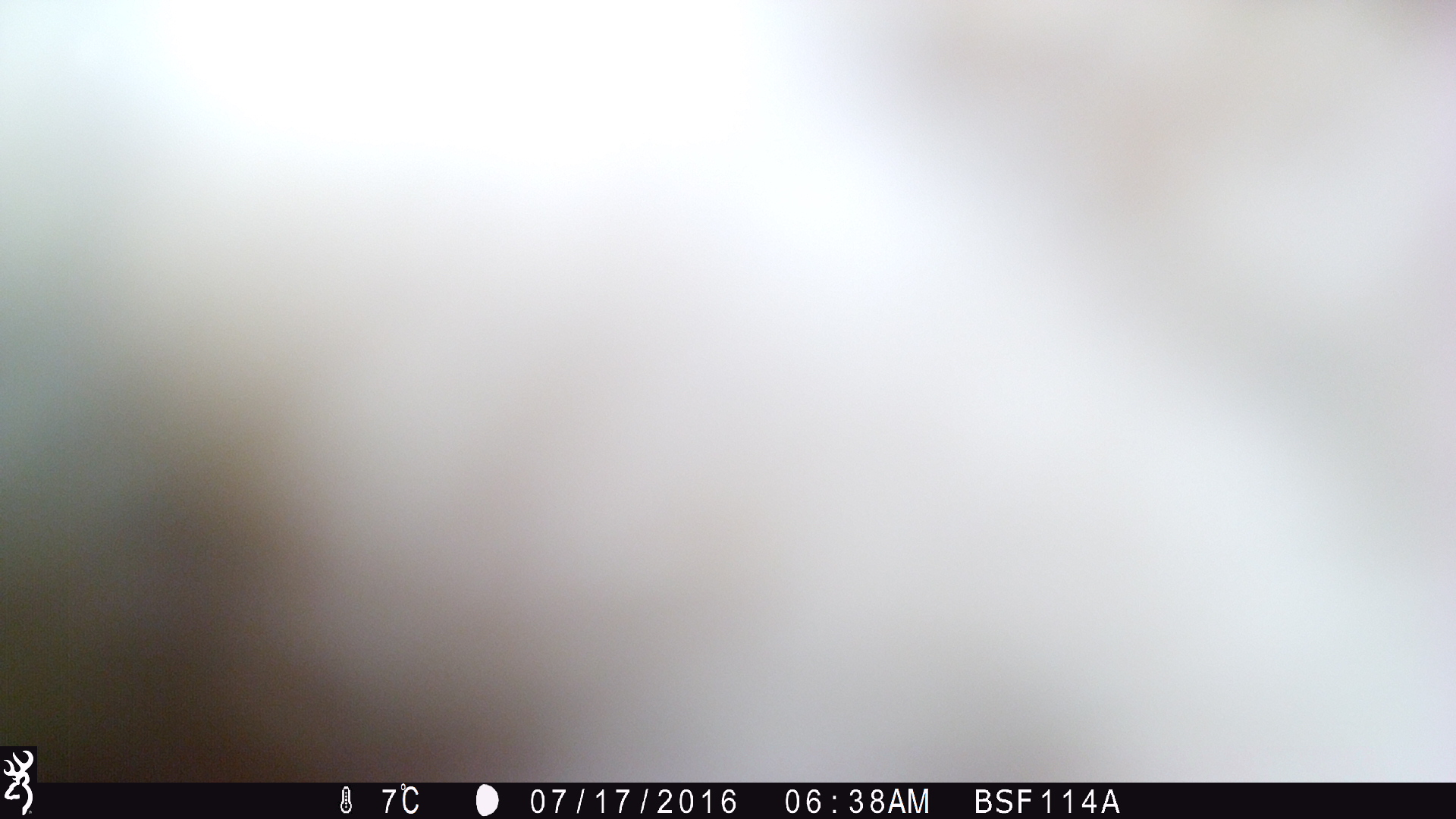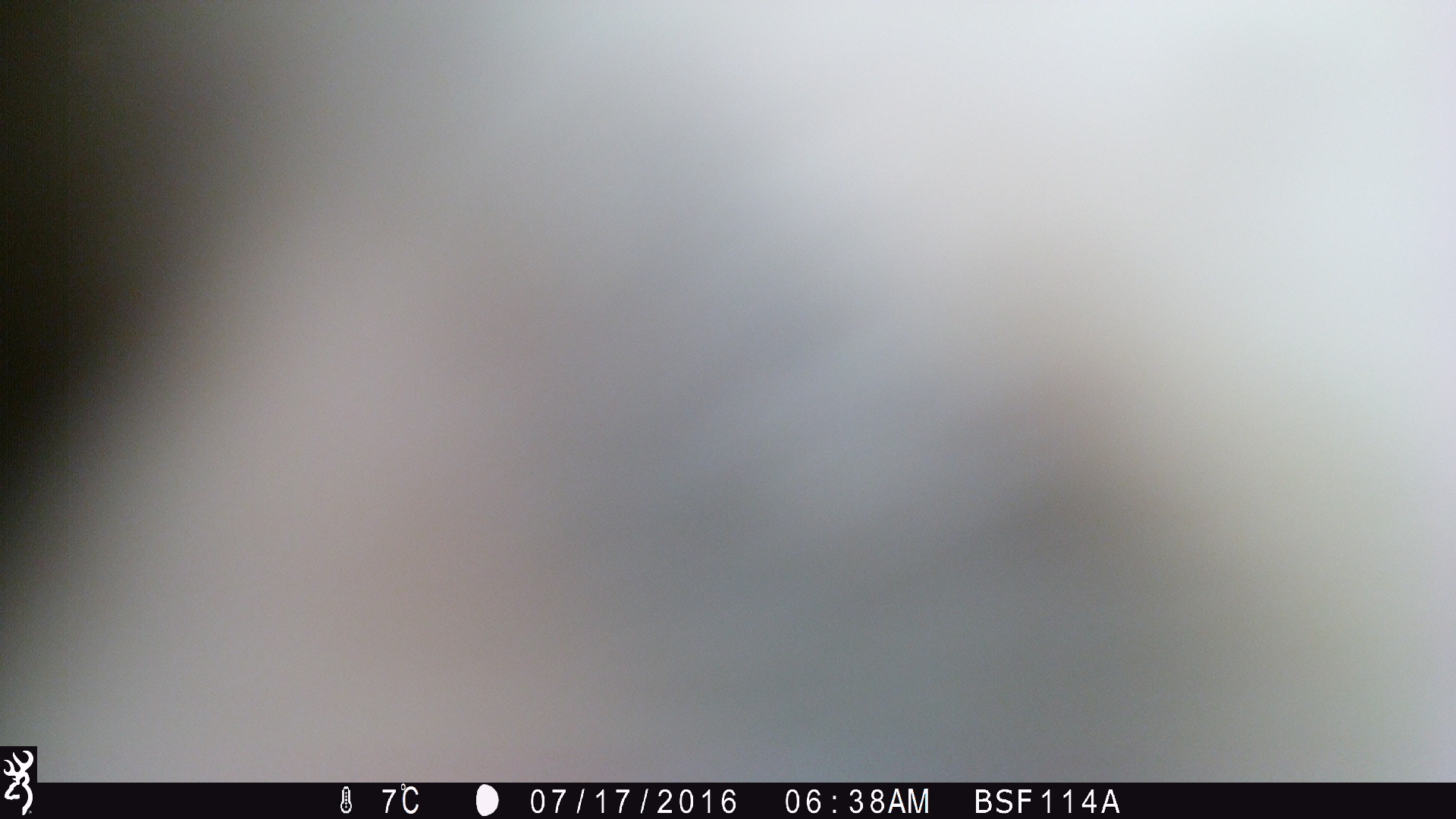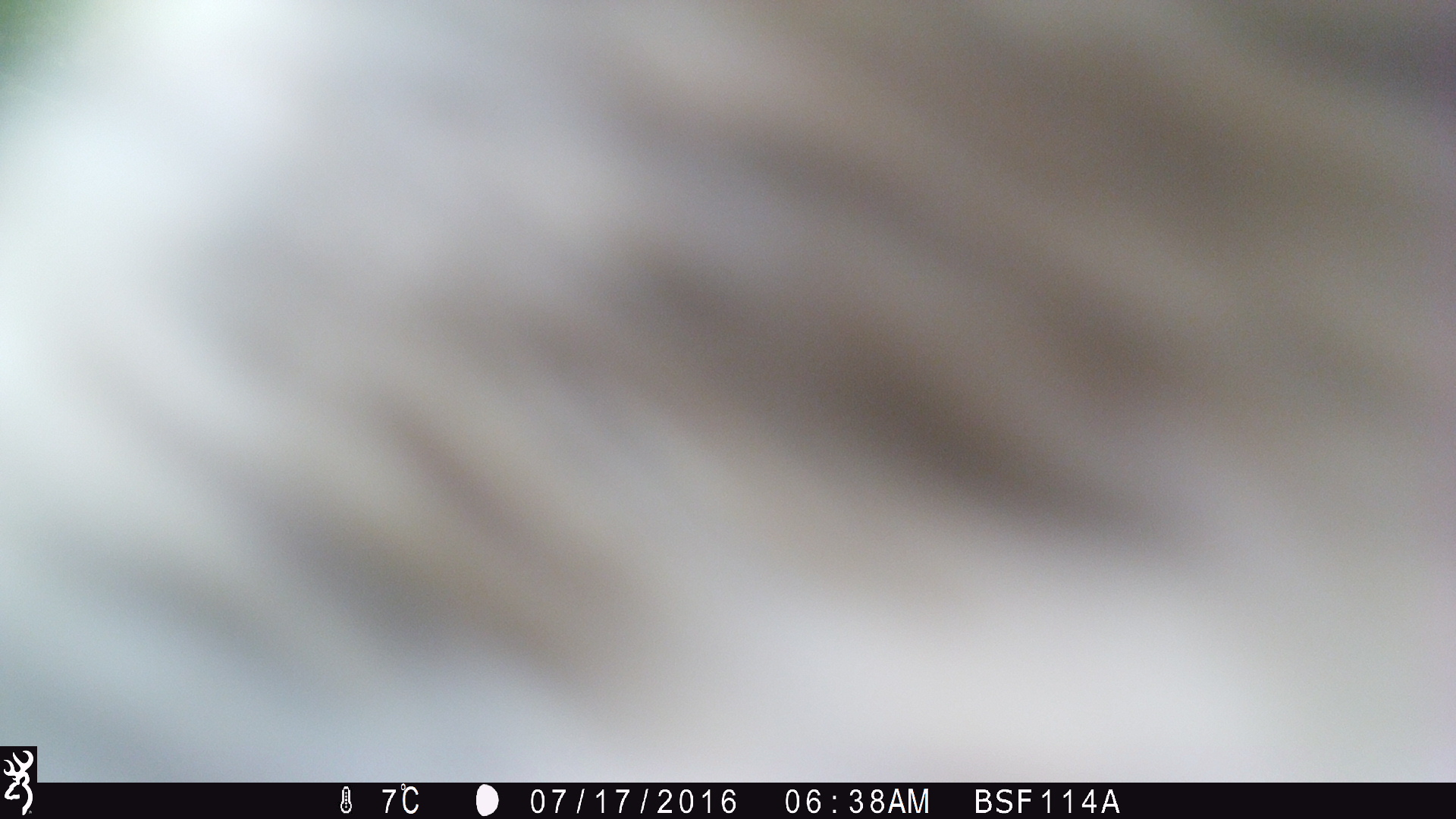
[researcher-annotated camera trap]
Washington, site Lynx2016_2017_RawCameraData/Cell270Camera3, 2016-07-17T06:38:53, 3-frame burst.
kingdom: Animalia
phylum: Chordata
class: Mammalia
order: Artiodactyla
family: Bovidae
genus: Bos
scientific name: Bos taurus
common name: domestic cattle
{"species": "domestic cattle (Bos taurus)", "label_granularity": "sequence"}